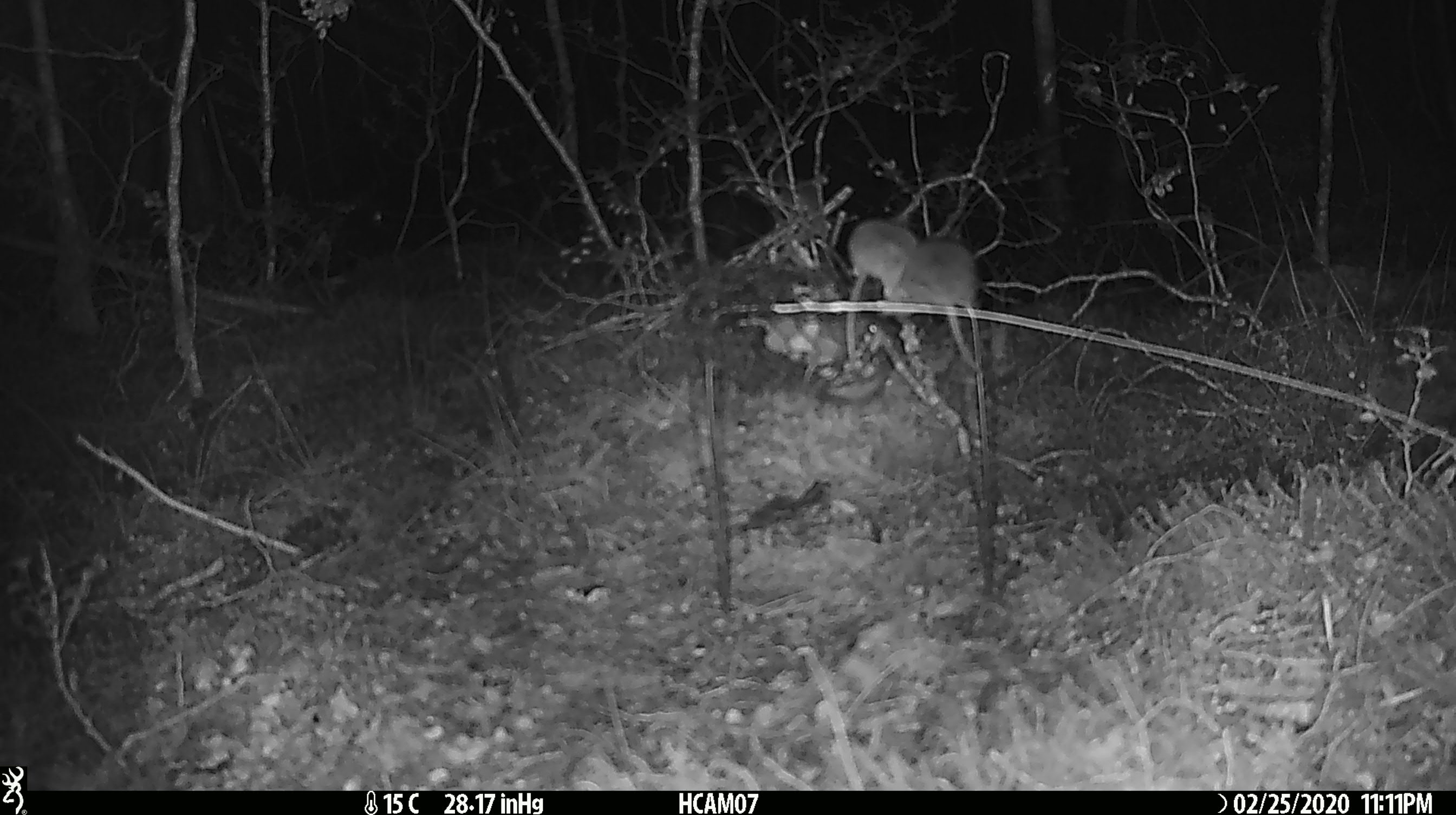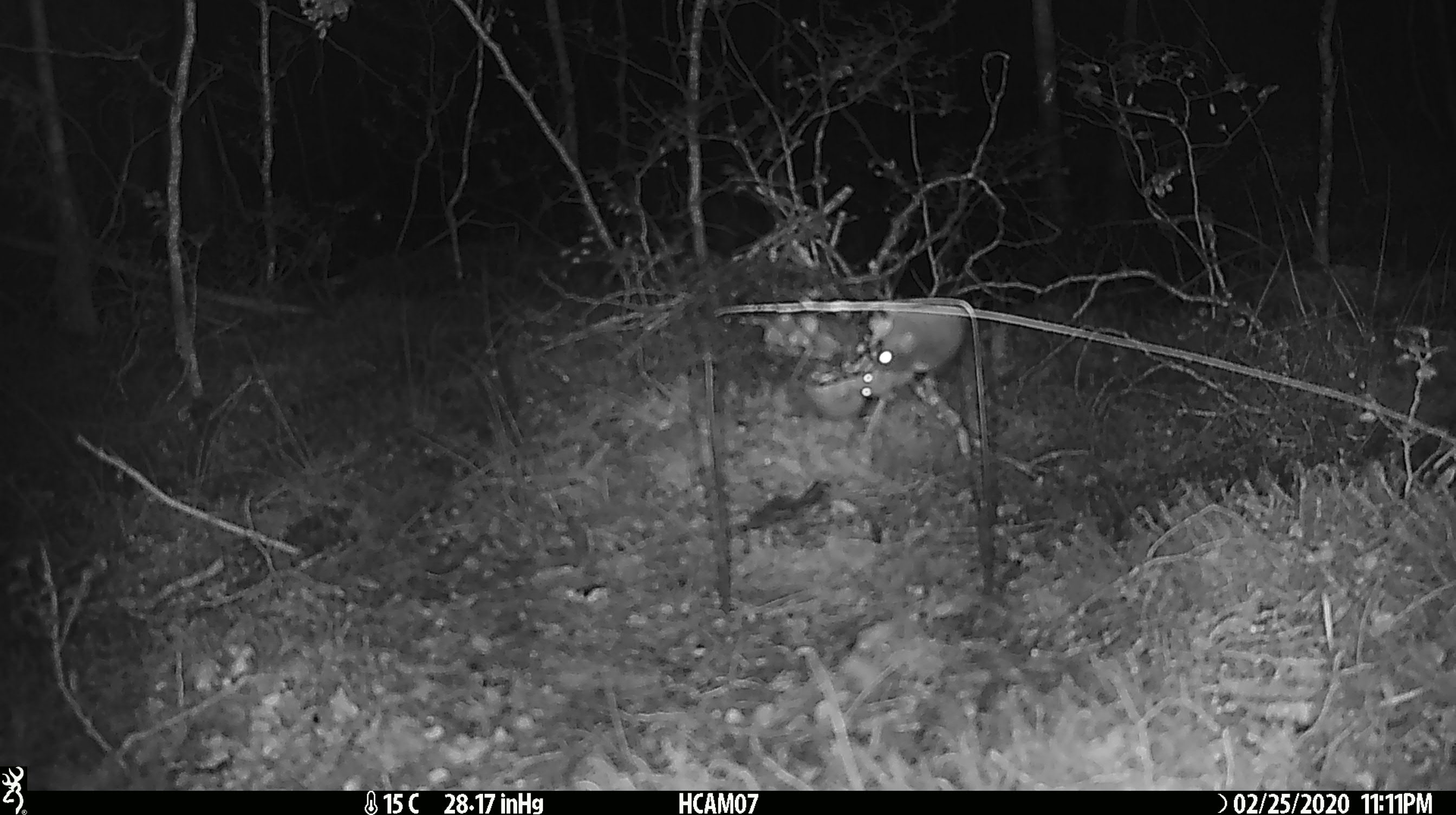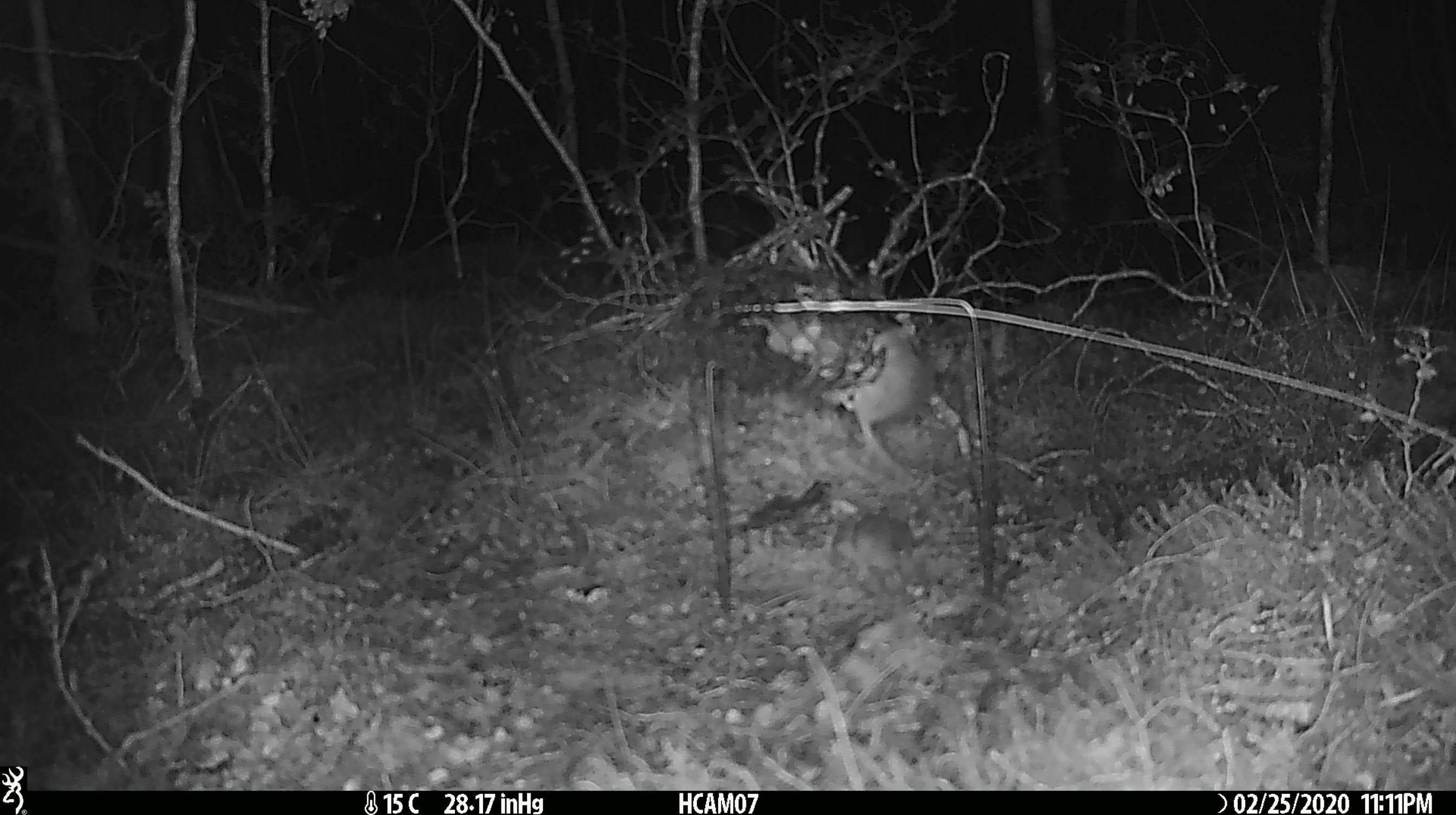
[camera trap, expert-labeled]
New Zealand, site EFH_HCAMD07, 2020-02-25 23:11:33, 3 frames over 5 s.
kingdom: Animalia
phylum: Chordata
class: Mammalia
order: Rodentia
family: Muridae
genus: Mus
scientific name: Mus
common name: mouse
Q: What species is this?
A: Mouse (Mus).